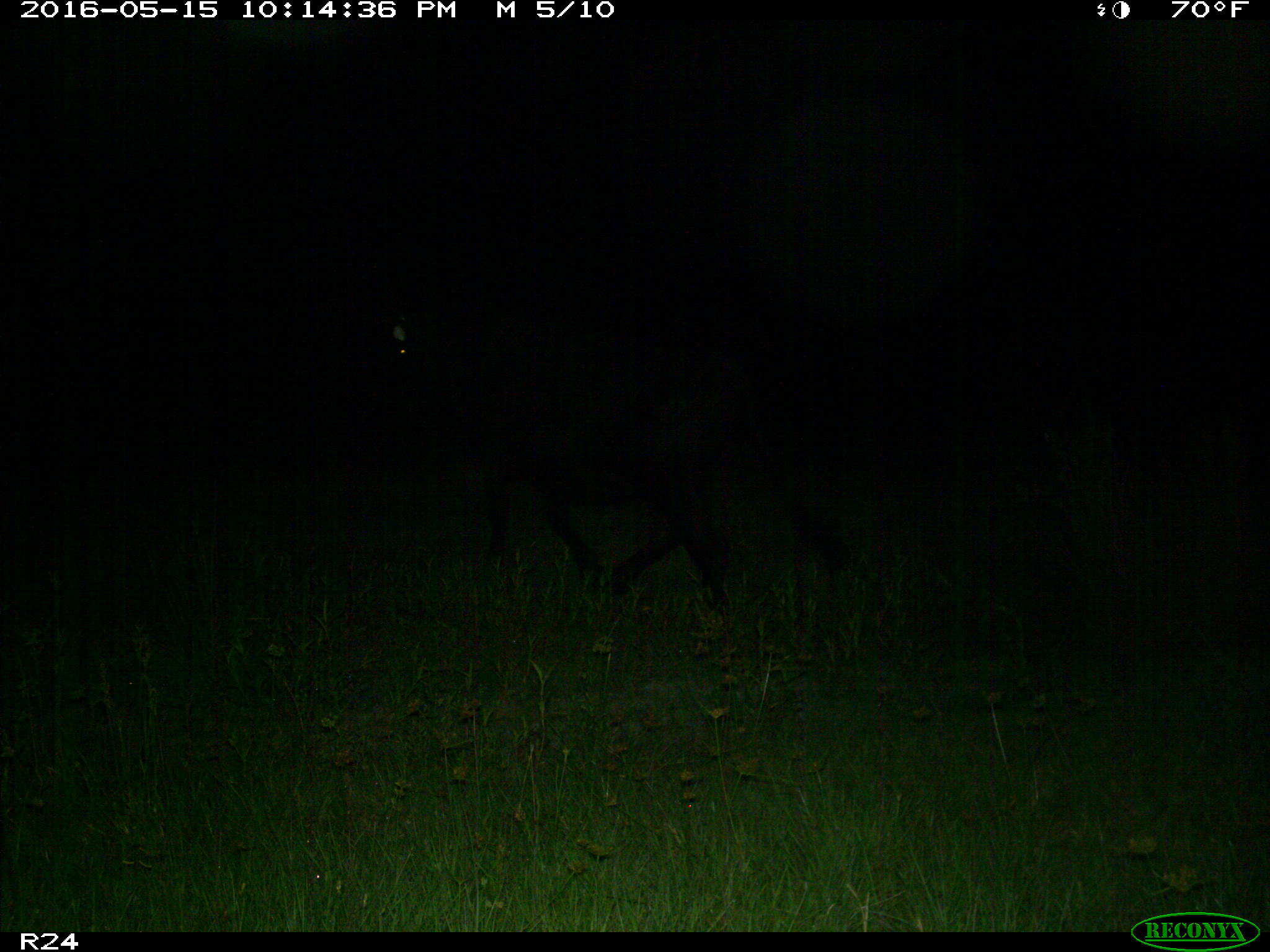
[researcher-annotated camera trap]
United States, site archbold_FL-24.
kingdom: Animalia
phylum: Chordata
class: Mammalia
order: Artiodactyla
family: Bovidae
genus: Bos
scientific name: Bos taurus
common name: domestic cow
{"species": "Bos taurus (domestic cow)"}